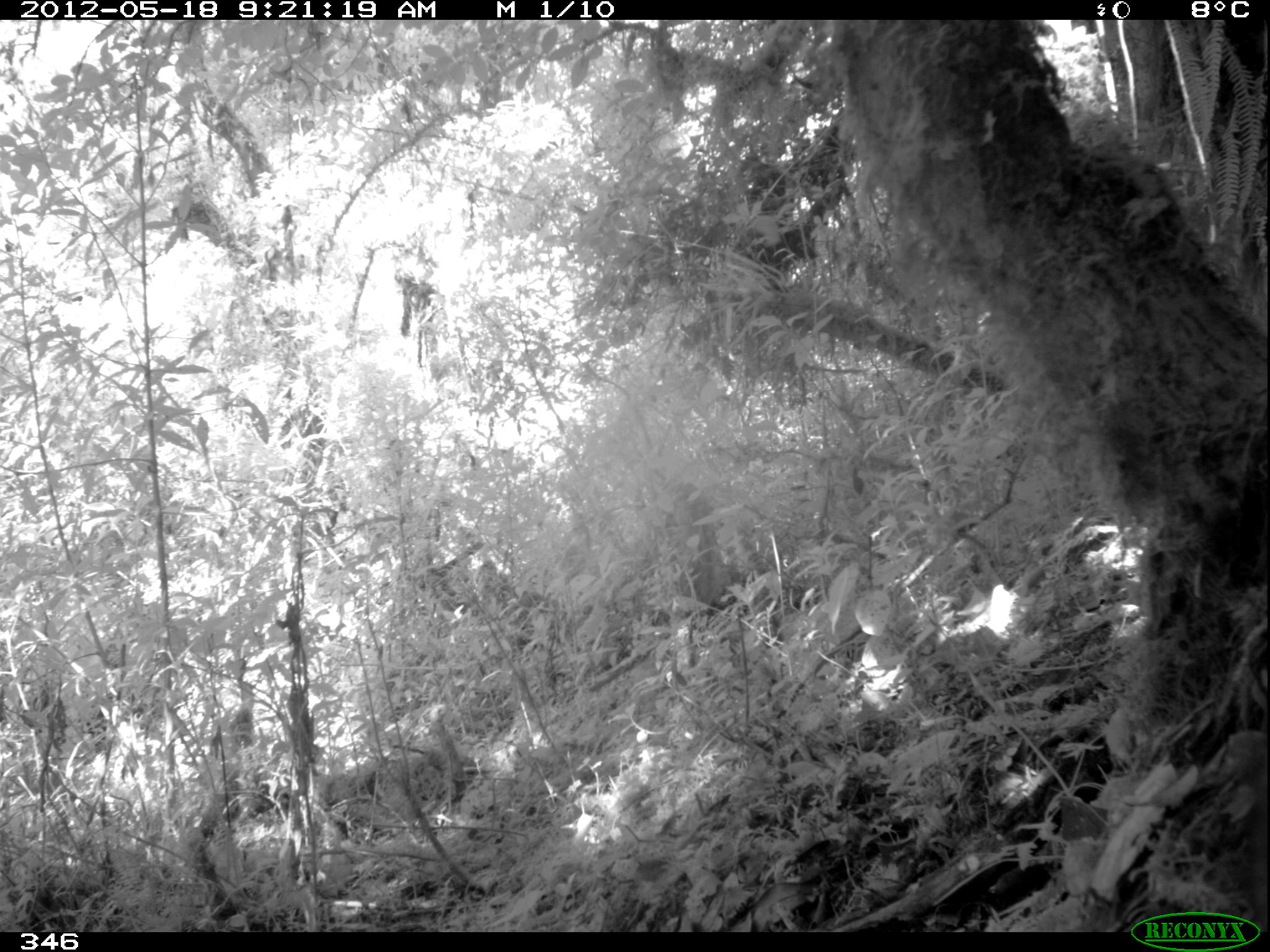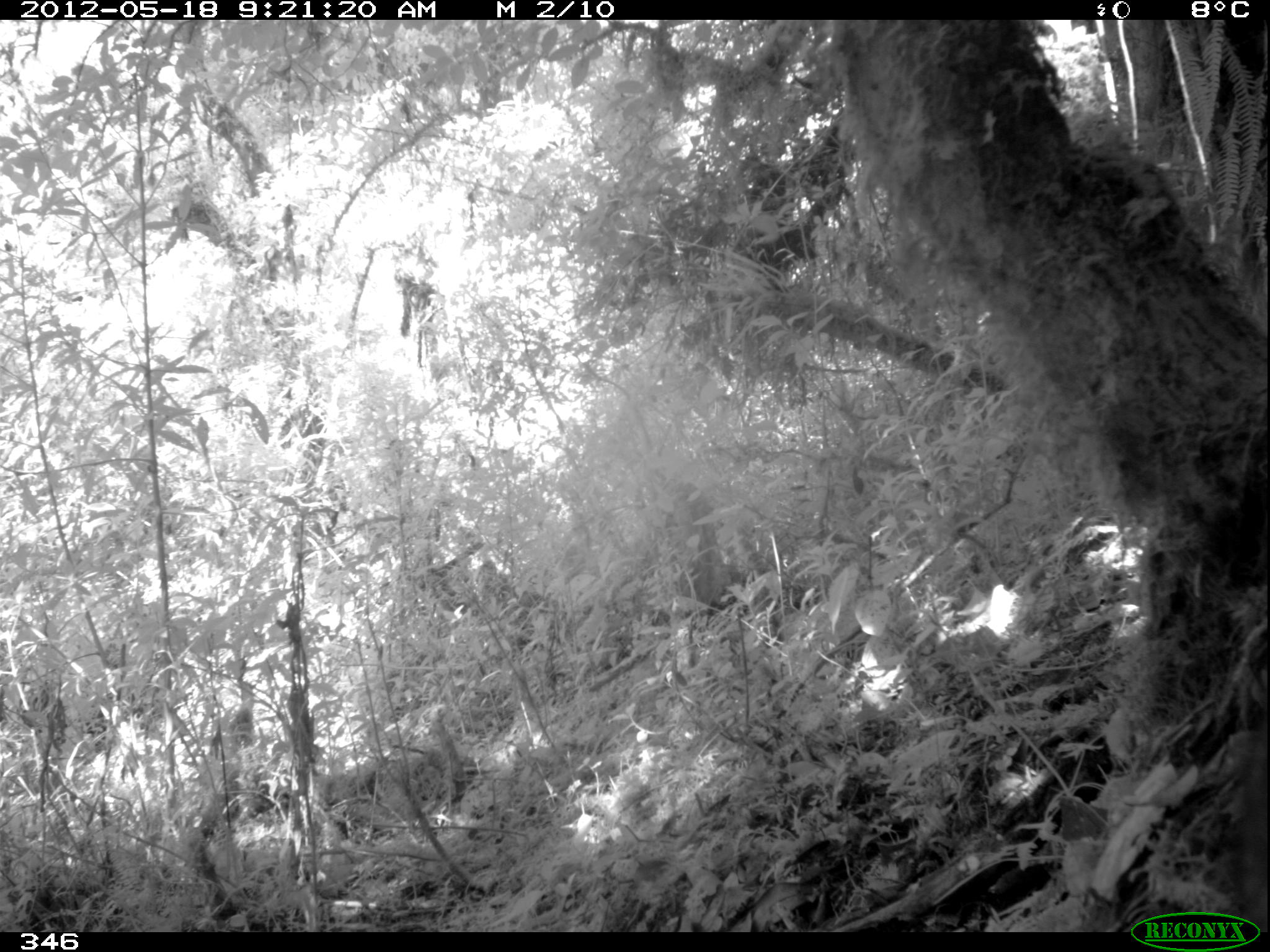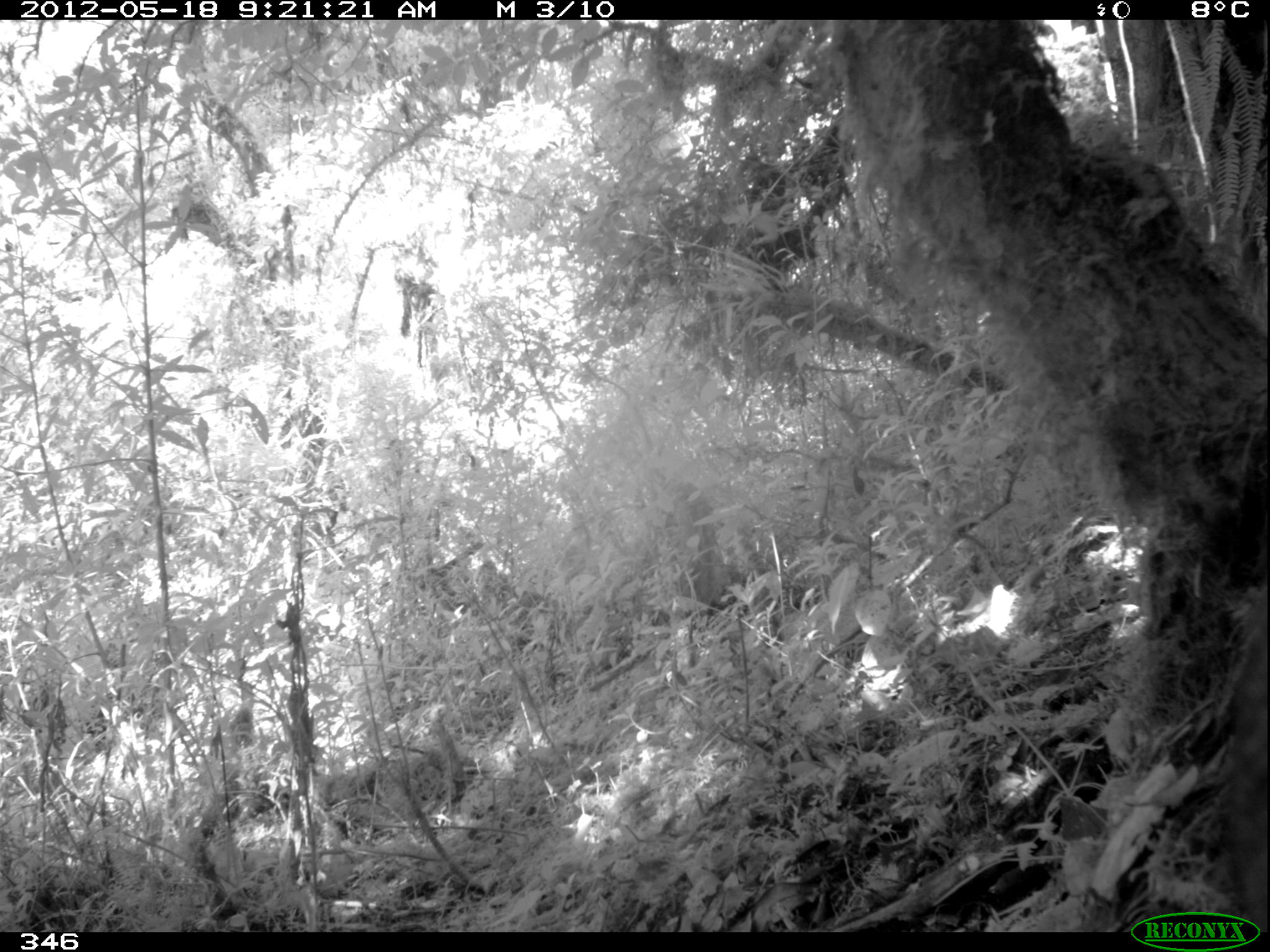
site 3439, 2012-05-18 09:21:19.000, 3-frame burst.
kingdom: Animalia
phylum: Chordata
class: Mammalia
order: Carnivora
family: Procyonidae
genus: Nasua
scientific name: Nasua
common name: coatis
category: unknown coati